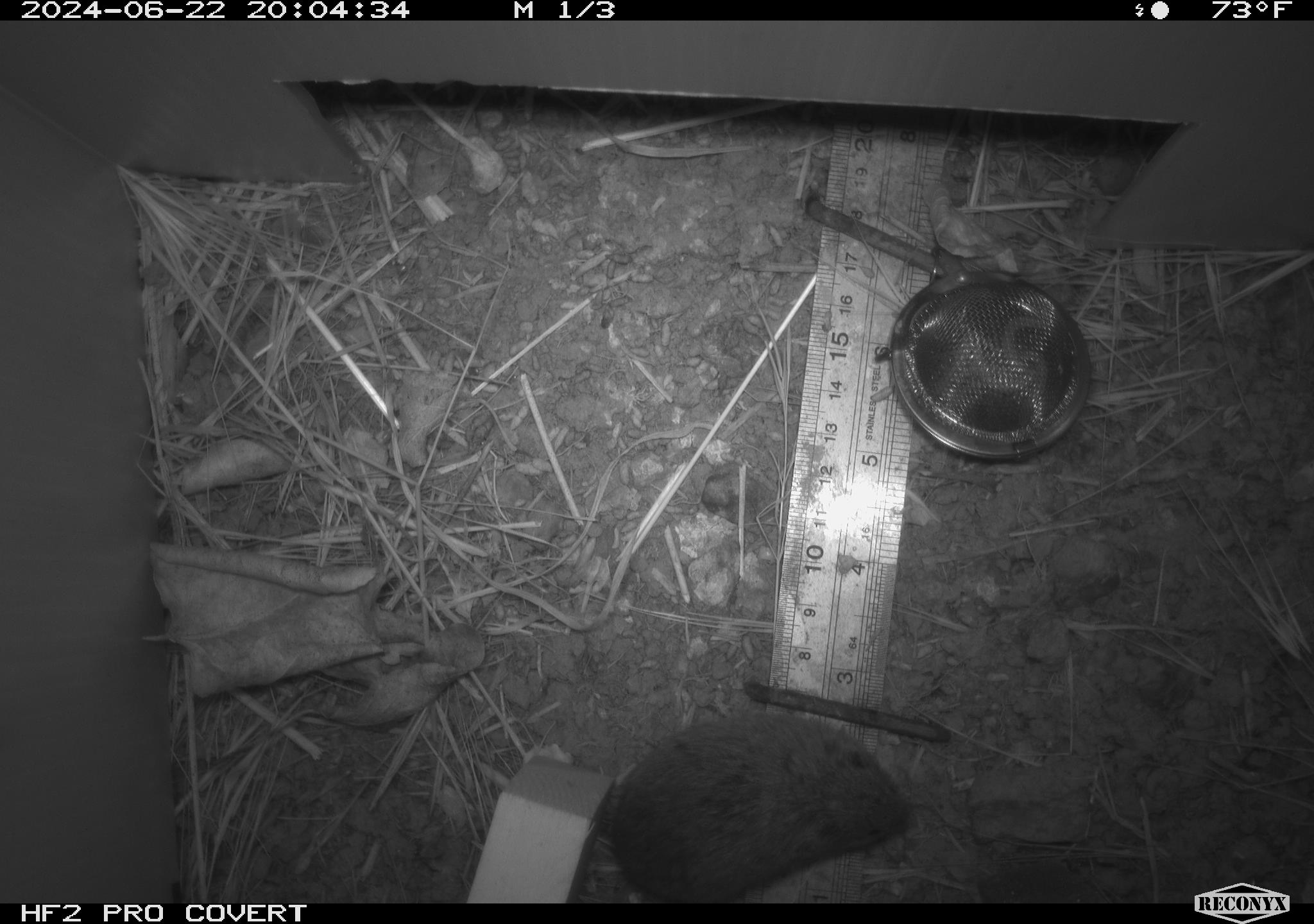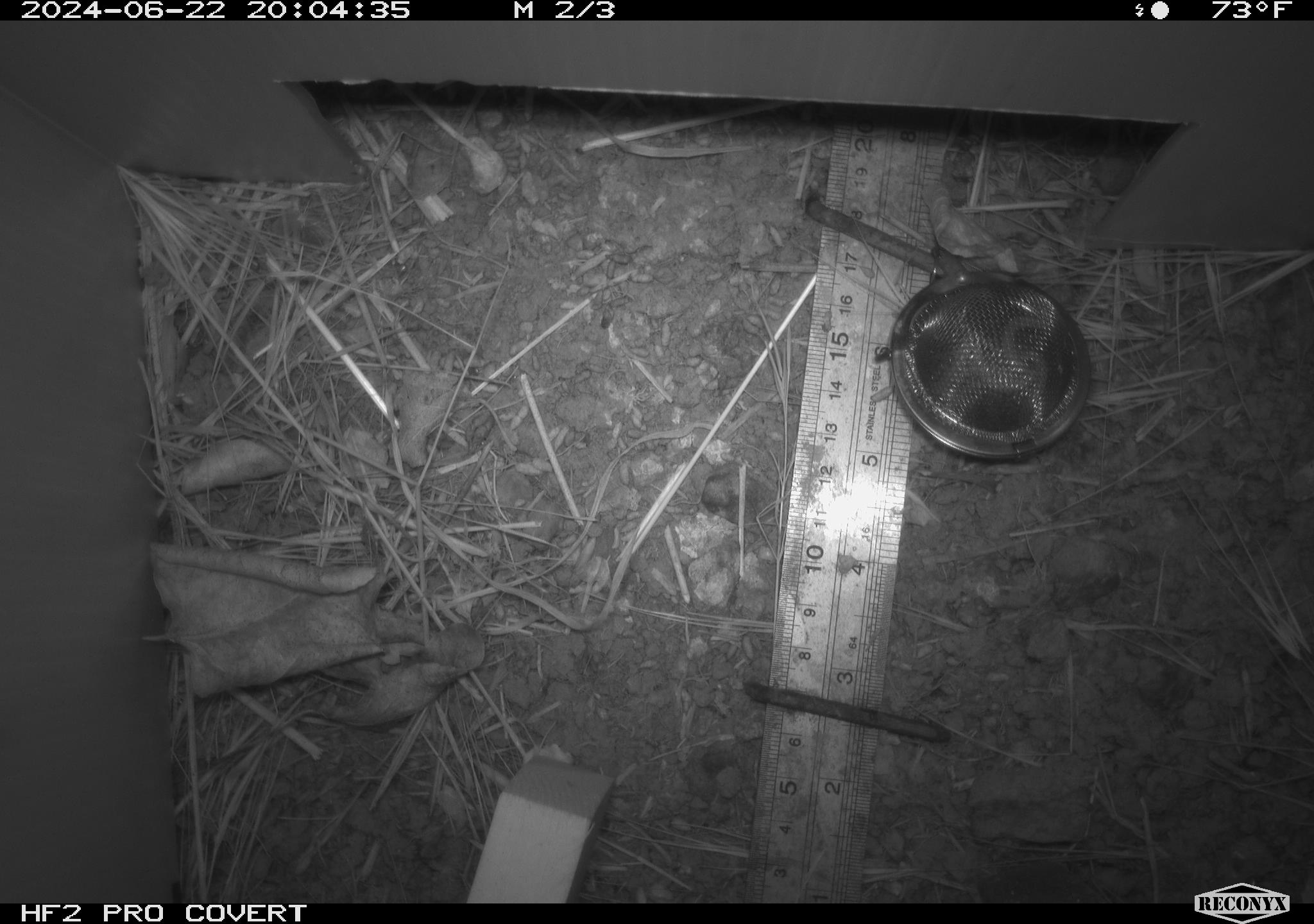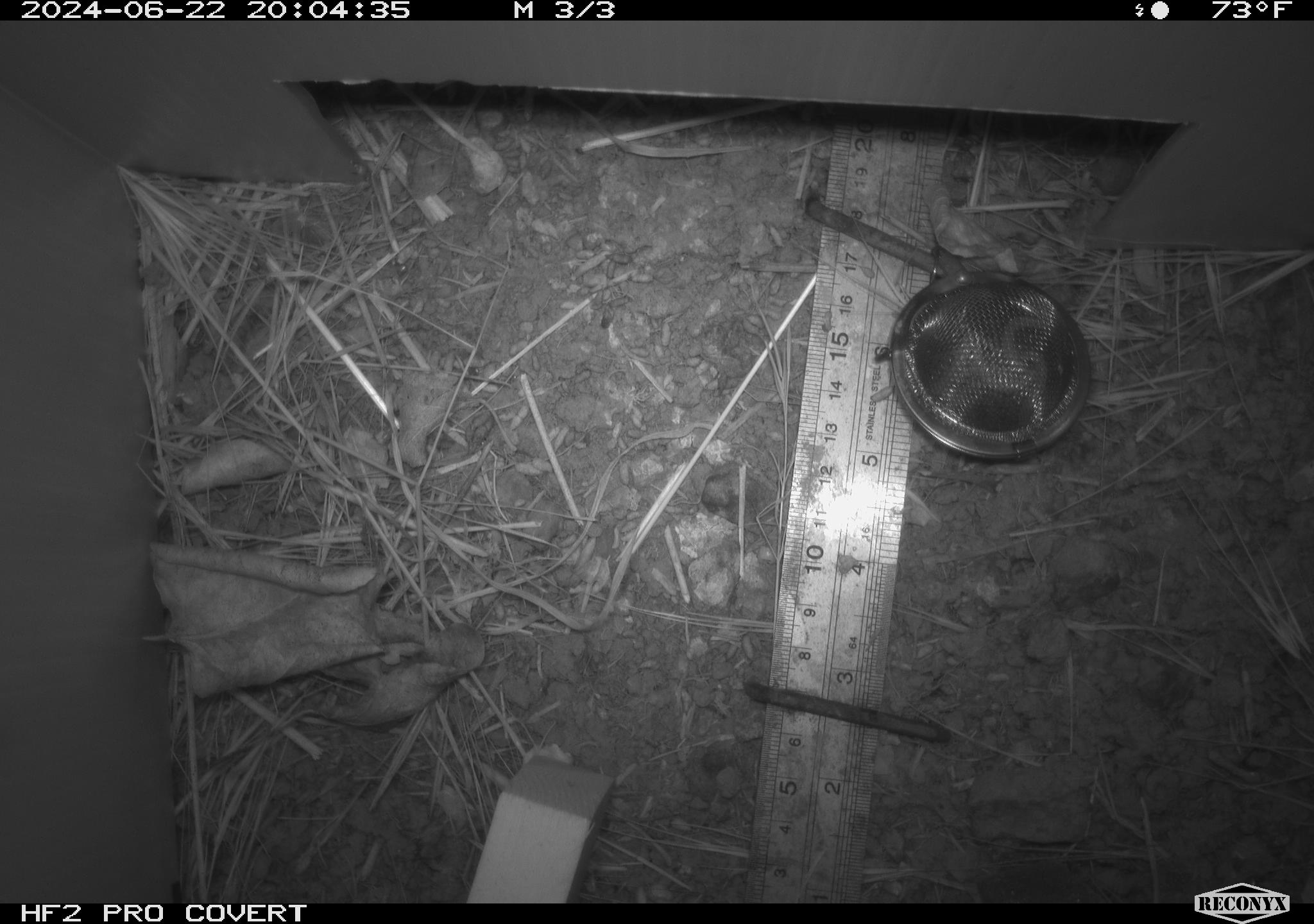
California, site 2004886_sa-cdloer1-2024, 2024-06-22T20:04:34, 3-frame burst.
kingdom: Animalia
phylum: Chordata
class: Mammalia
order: Rodentia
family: Cricetidae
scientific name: Arvicolinae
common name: voles, lemmings, and muskrats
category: arvicolinae subfamily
Arvicolinae subfamily (voles, lemmings, and muskrats) (Arvicolinae).